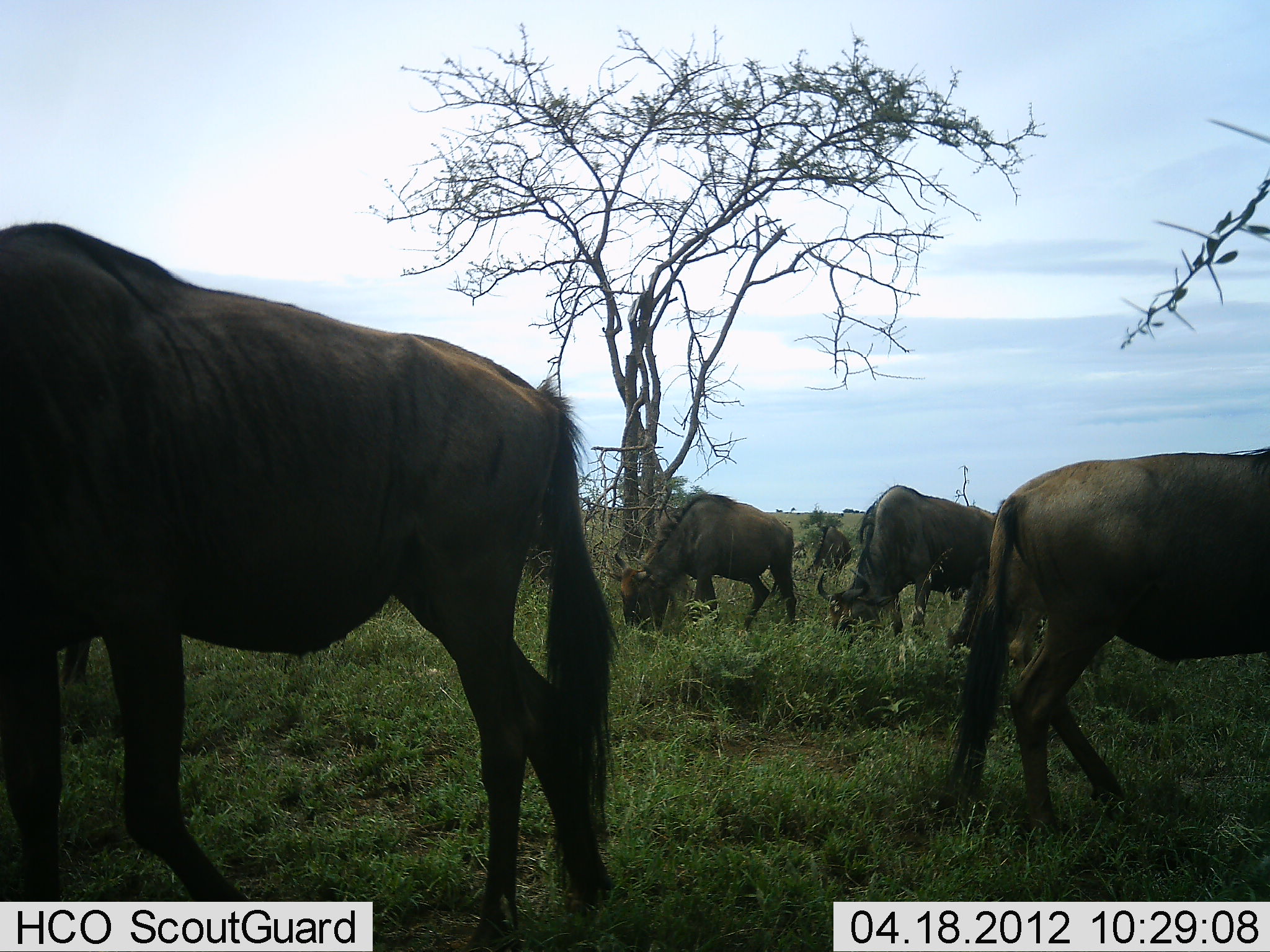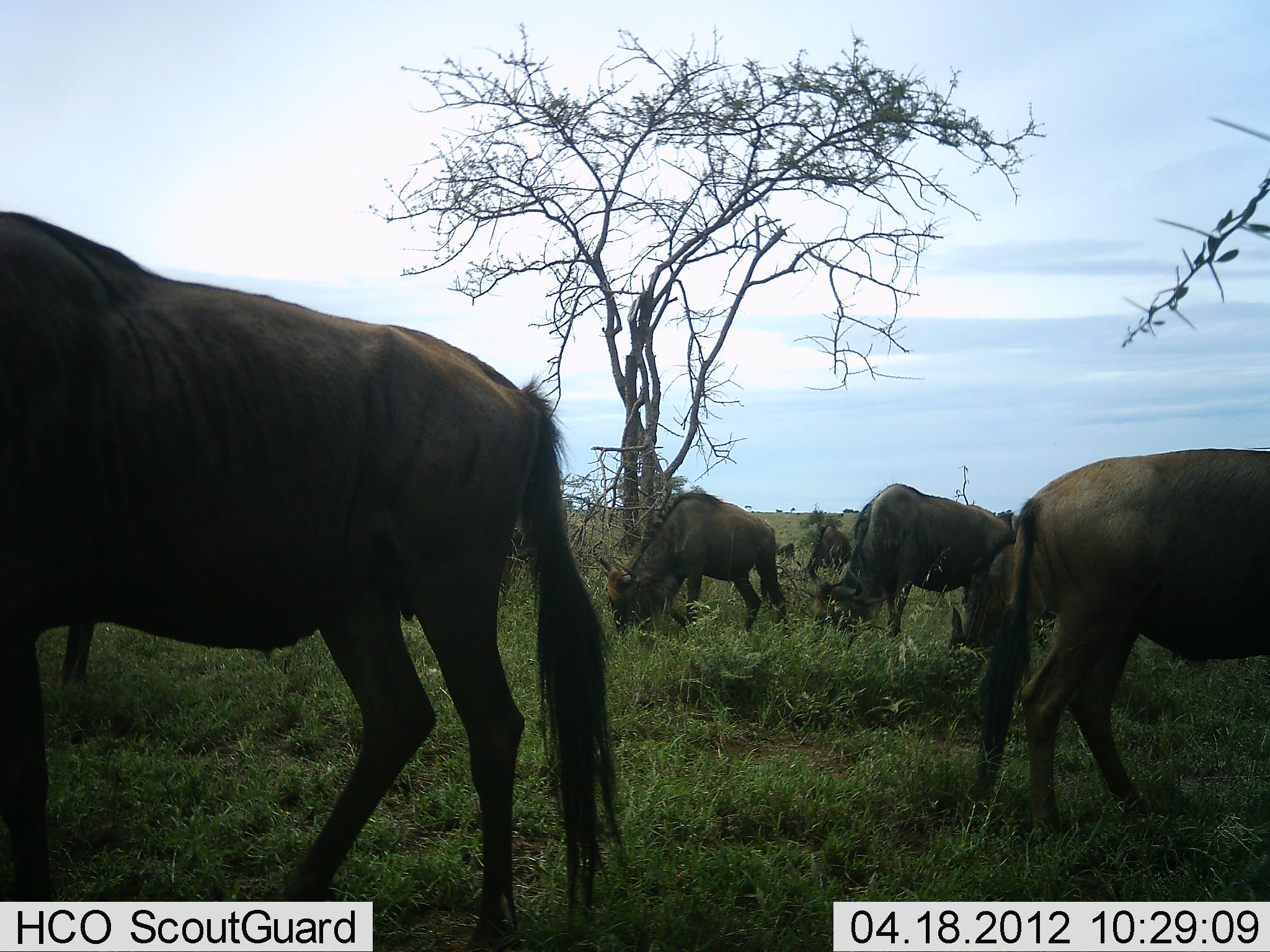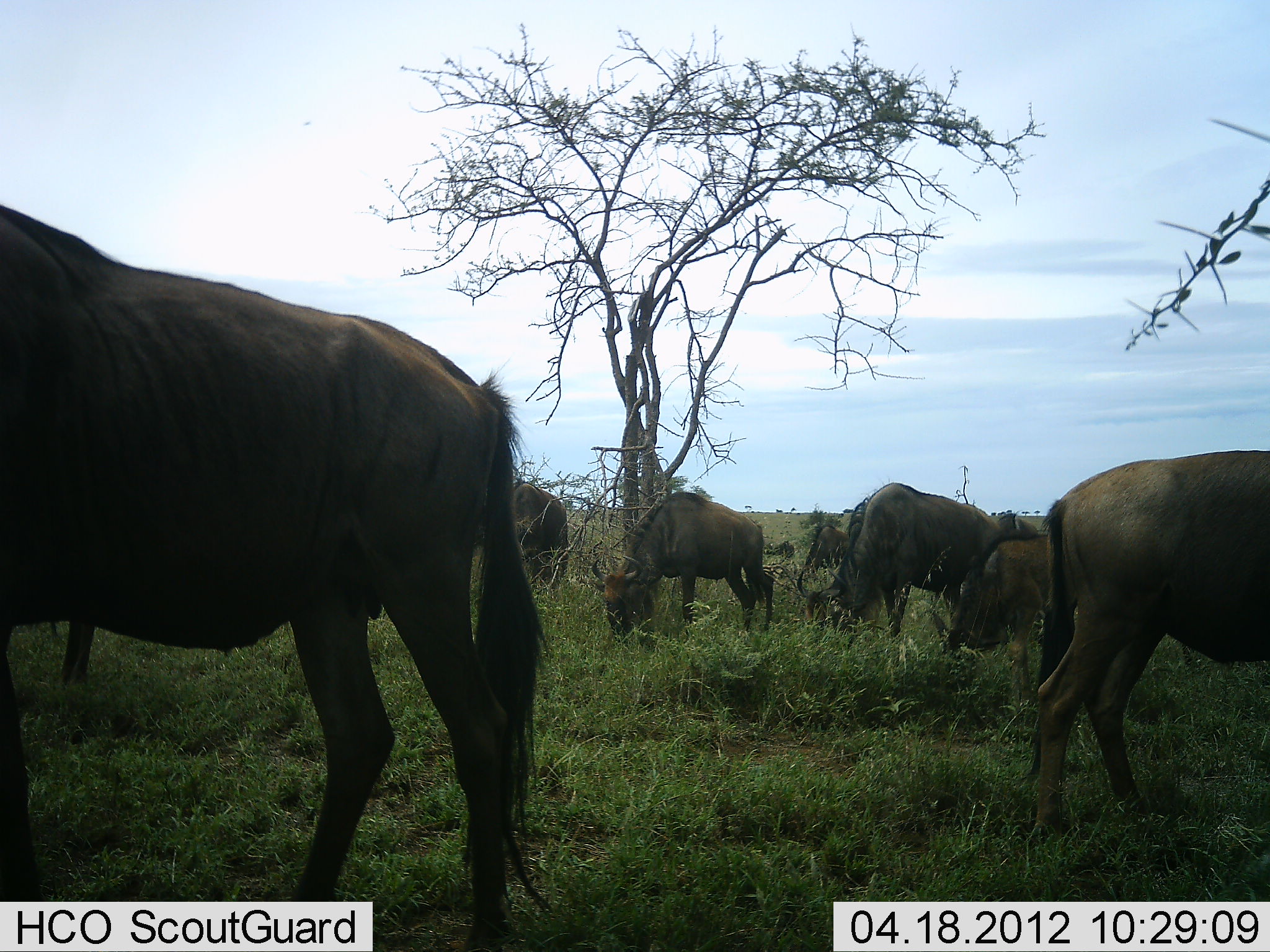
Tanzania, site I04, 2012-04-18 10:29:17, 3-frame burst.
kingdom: Animalia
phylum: Chordata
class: Mammalia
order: Artiodactyla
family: Bovidae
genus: Connochaetes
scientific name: Connochaetes taurinus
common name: blue wildebeest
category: wildebeest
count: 7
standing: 22%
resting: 0%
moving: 33%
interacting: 0%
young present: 6%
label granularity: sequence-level